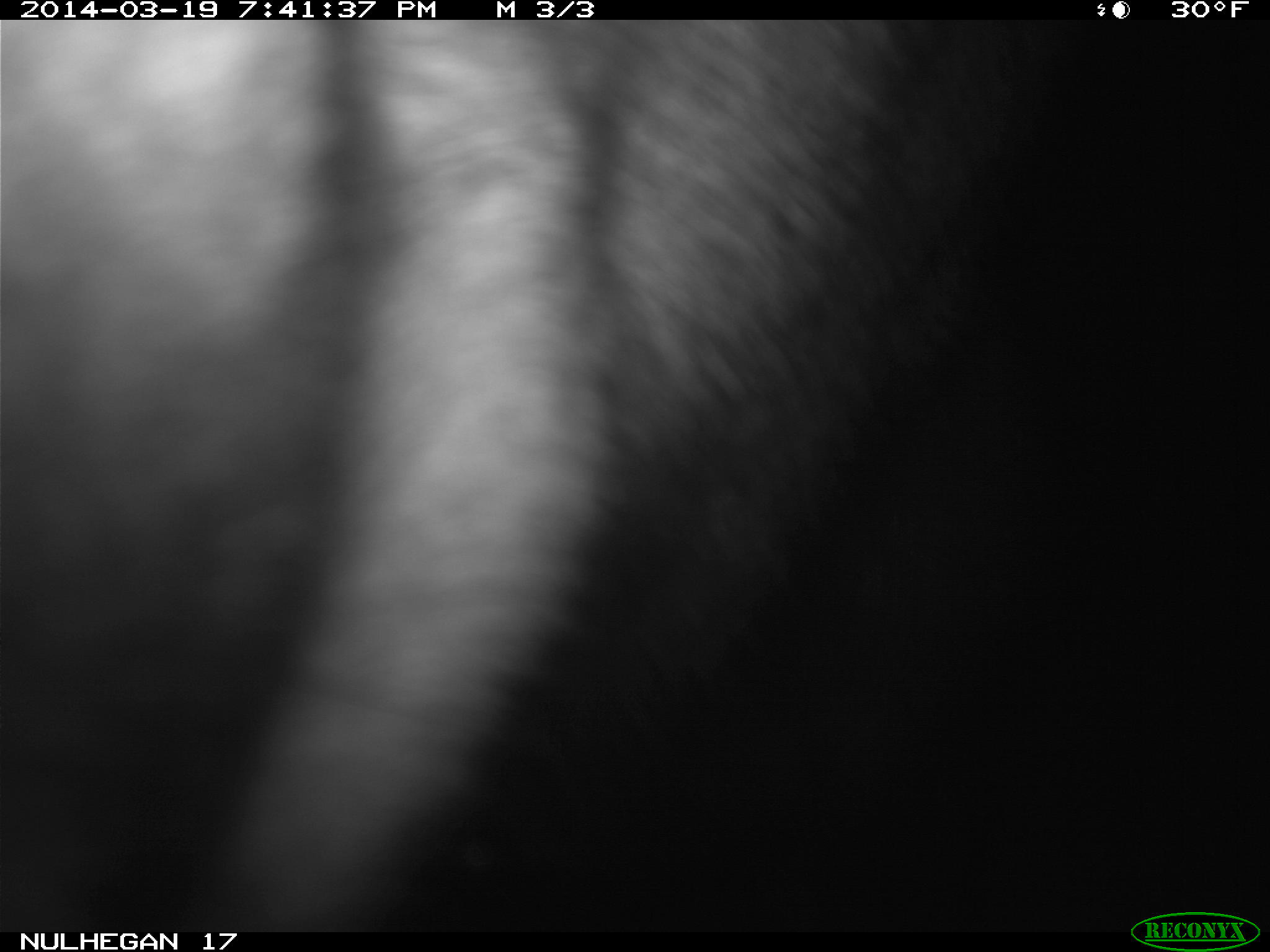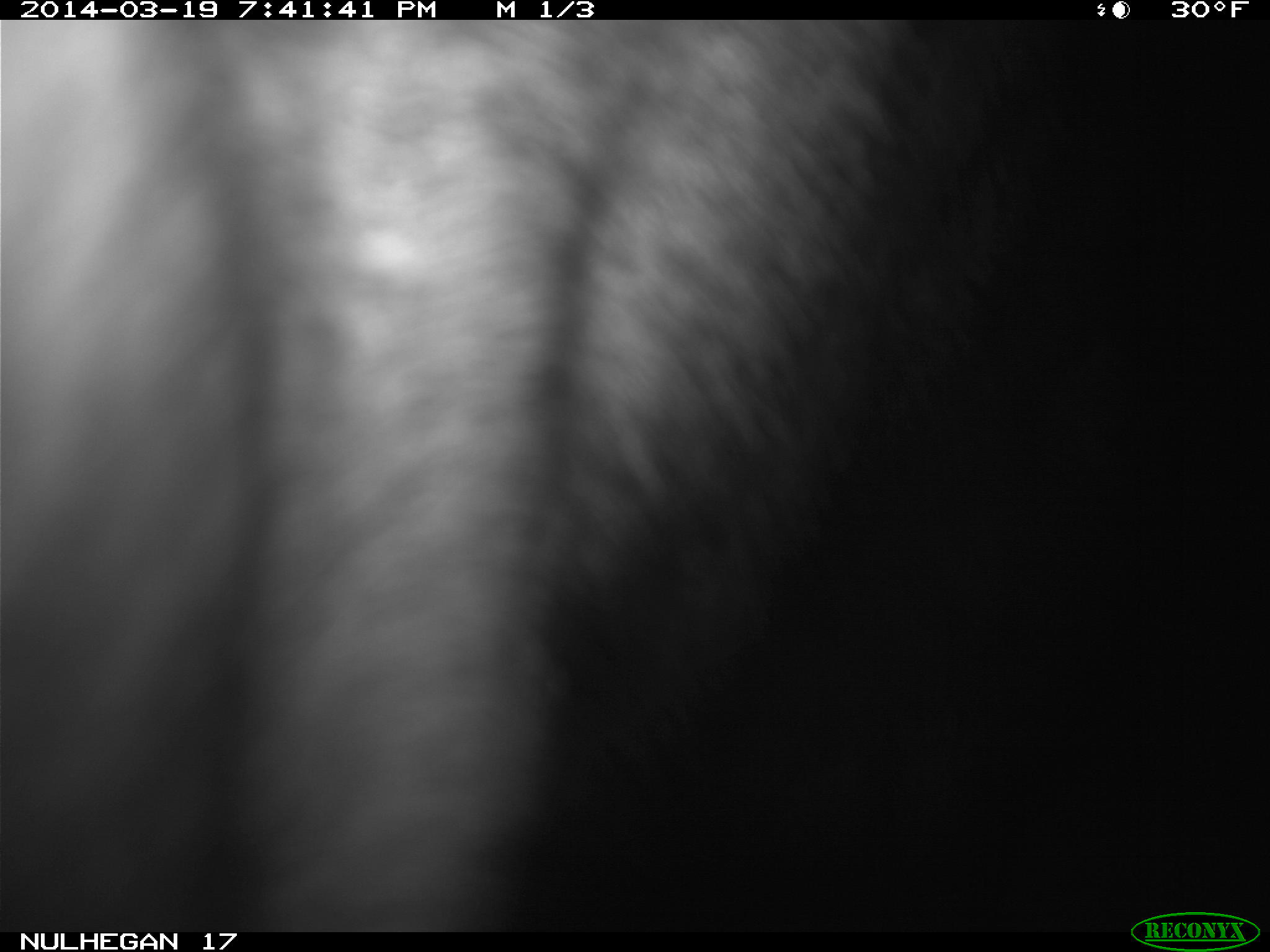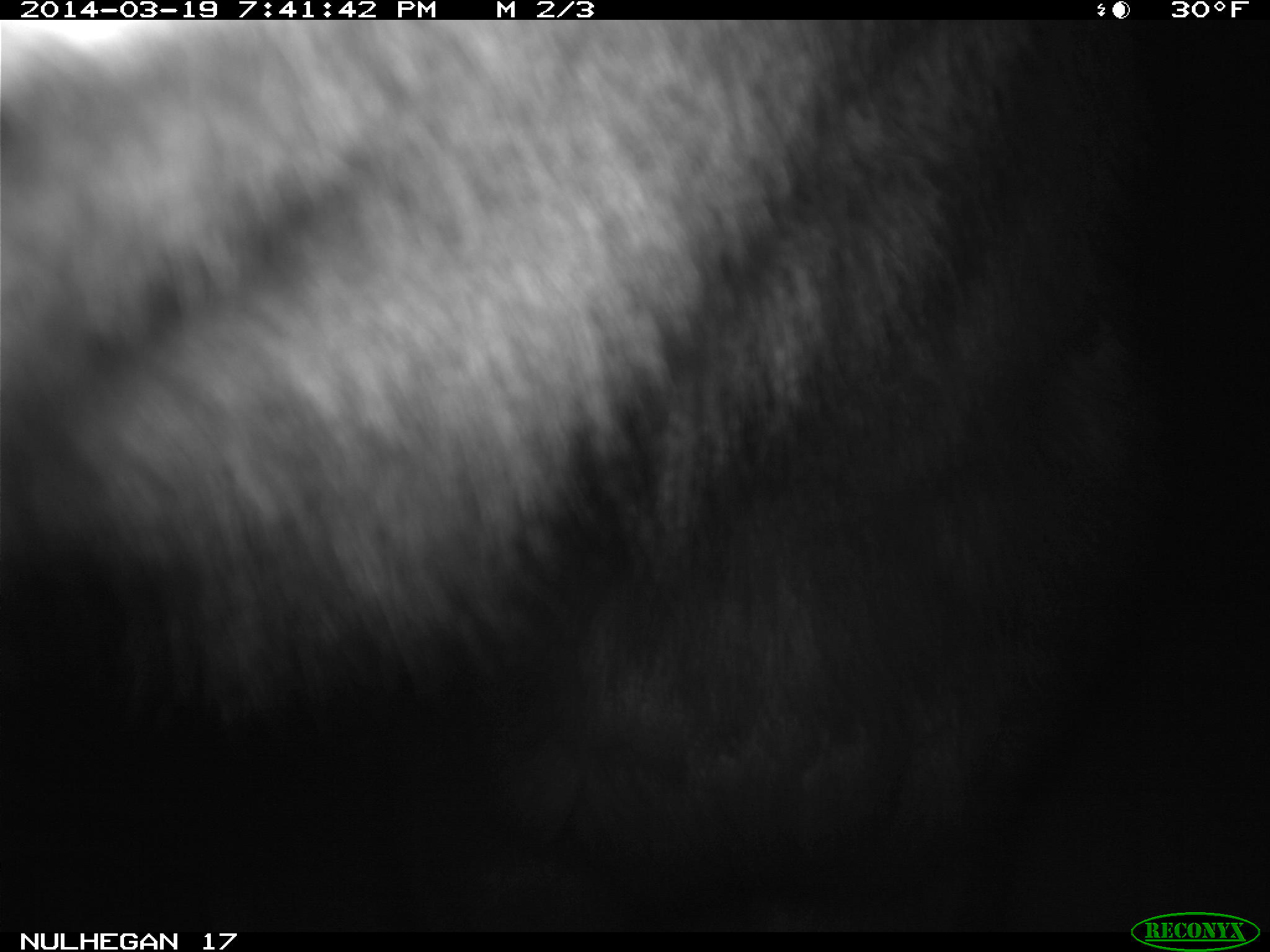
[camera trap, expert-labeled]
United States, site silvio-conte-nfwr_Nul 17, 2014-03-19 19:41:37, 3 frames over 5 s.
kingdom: Animalia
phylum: Chordata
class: Mammalia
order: Artiodactyla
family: Cervidae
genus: Alces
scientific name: Alces alces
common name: moose